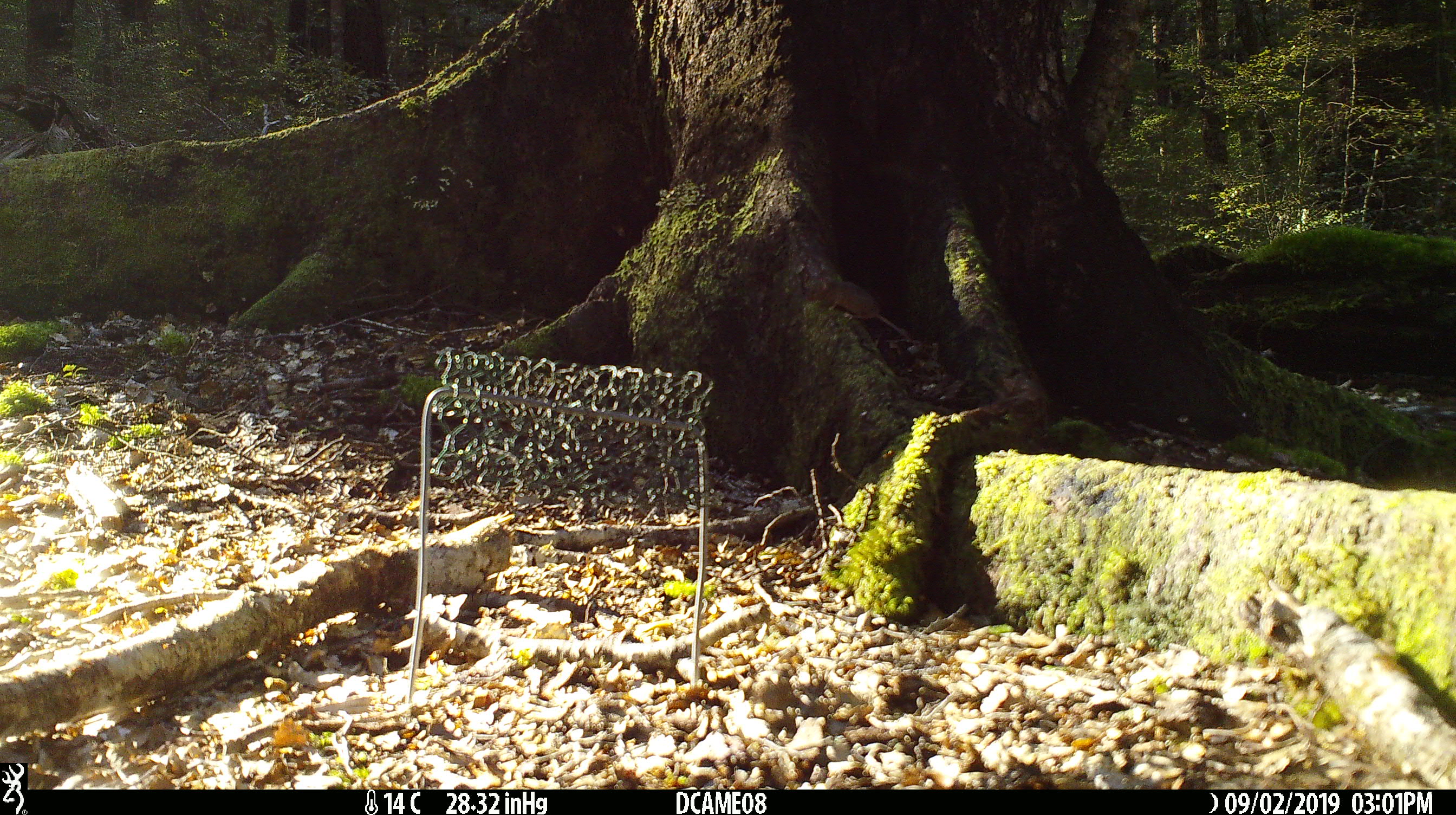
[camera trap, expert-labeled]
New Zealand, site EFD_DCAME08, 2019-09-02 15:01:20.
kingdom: Animalia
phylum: Chordata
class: Mammalia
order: Rodentia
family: Muridae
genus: Mus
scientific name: Mus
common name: mouse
Mouse (Mus).